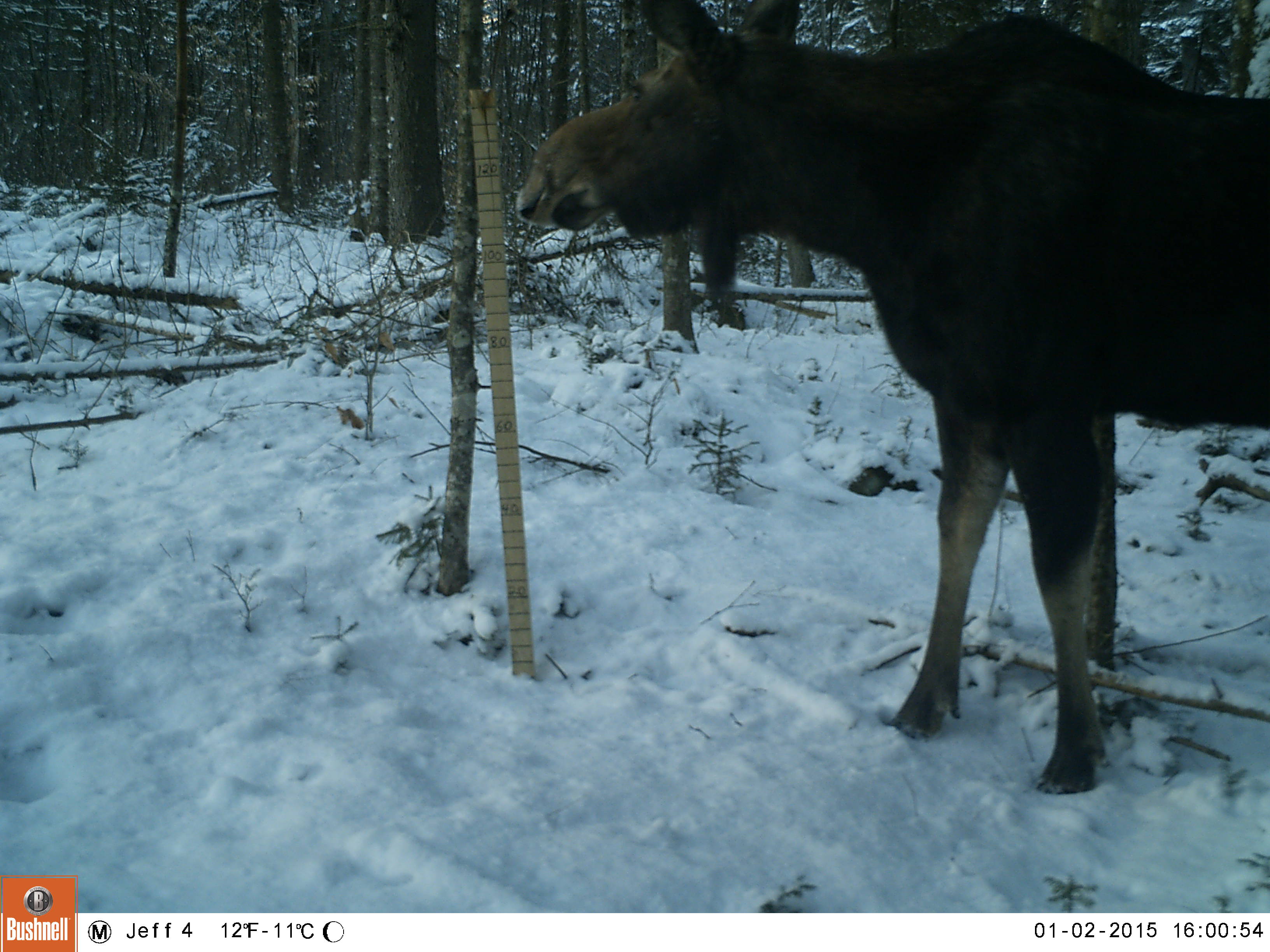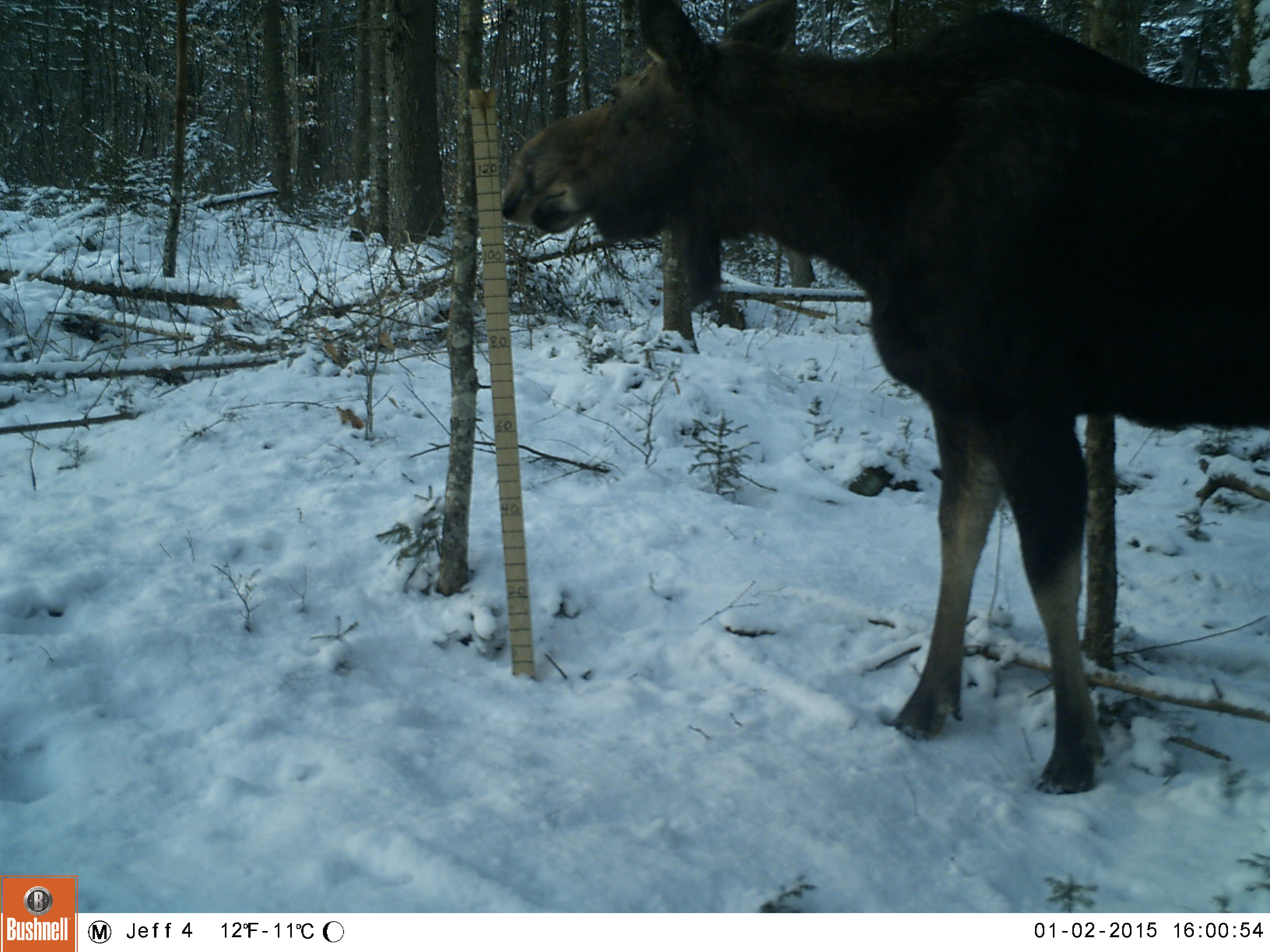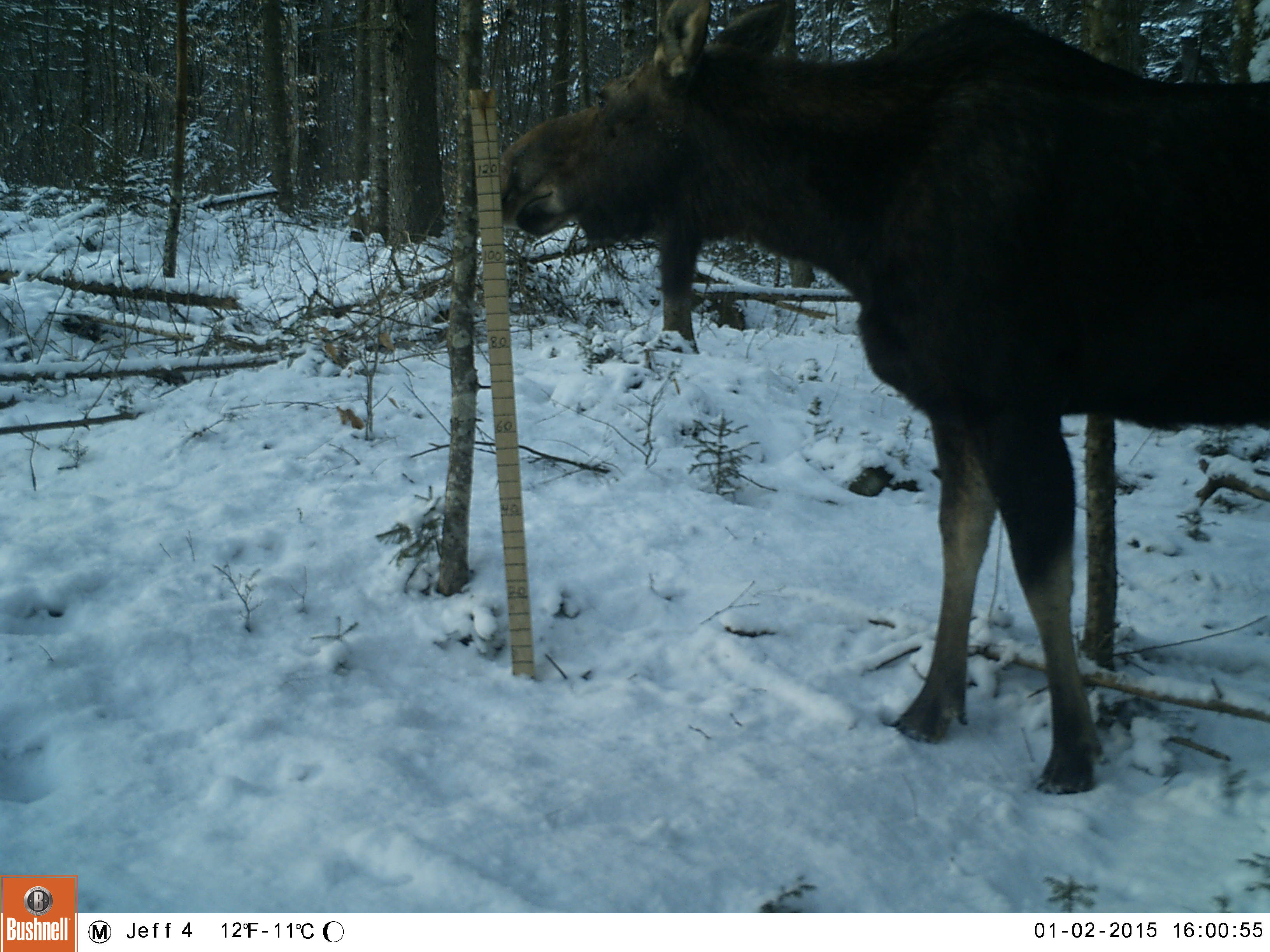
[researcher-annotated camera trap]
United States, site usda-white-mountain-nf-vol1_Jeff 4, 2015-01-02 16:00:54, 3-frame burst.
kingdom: Animalia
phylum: Chordata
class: Mammalia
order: Artiodactyla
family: Cervidae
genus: Alces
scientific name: Alces alces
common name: moose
Moose (Alces alces).